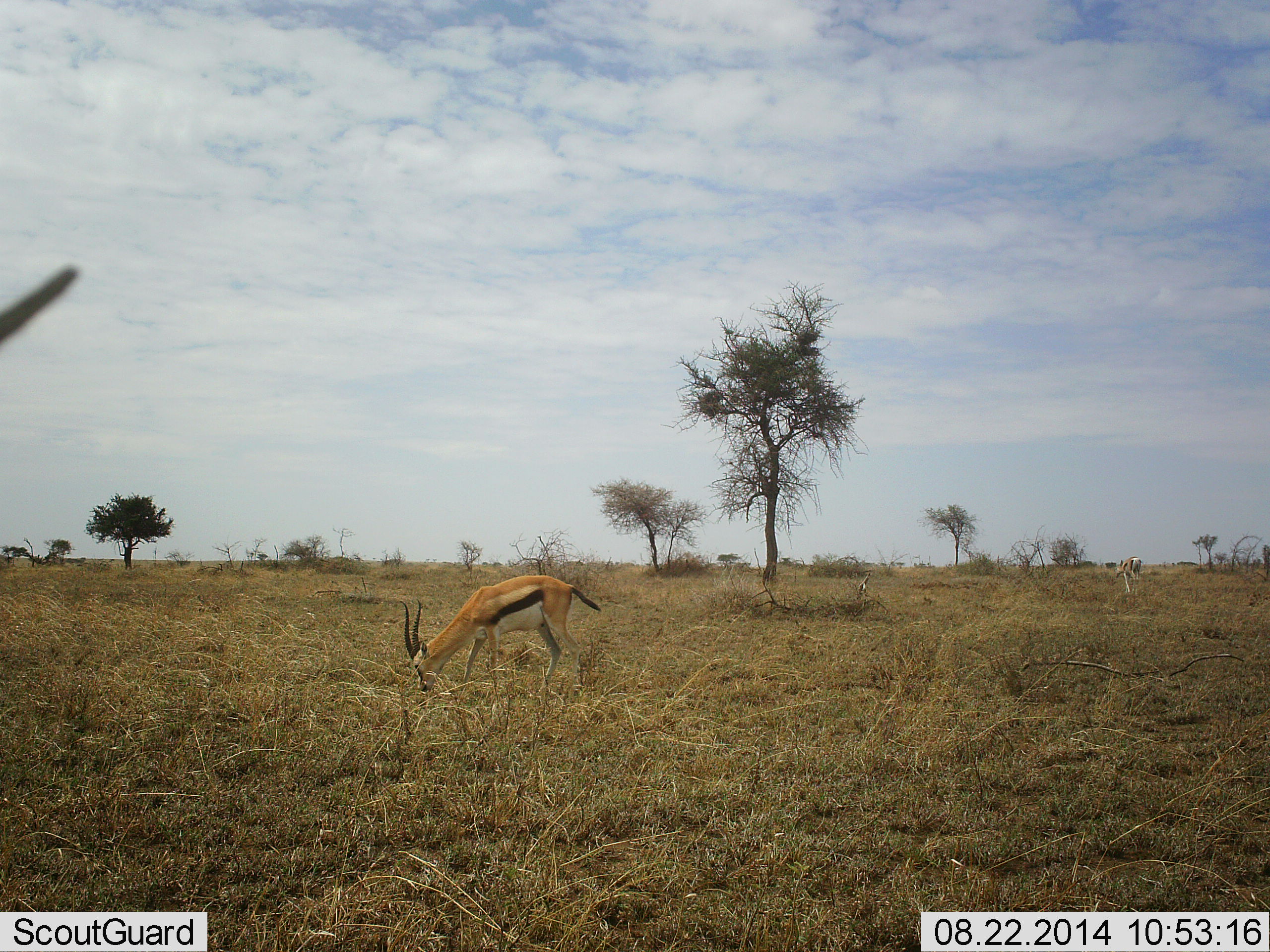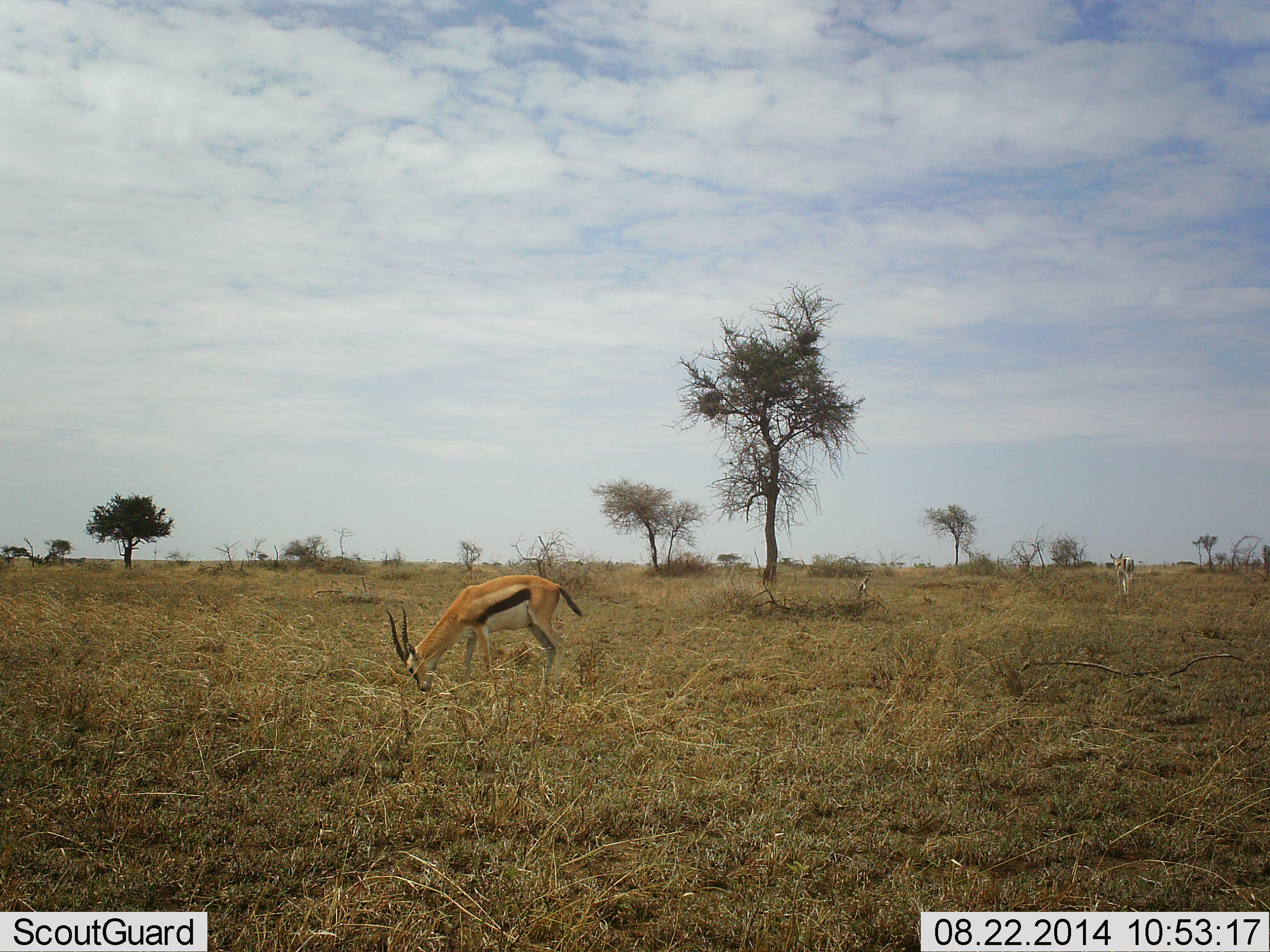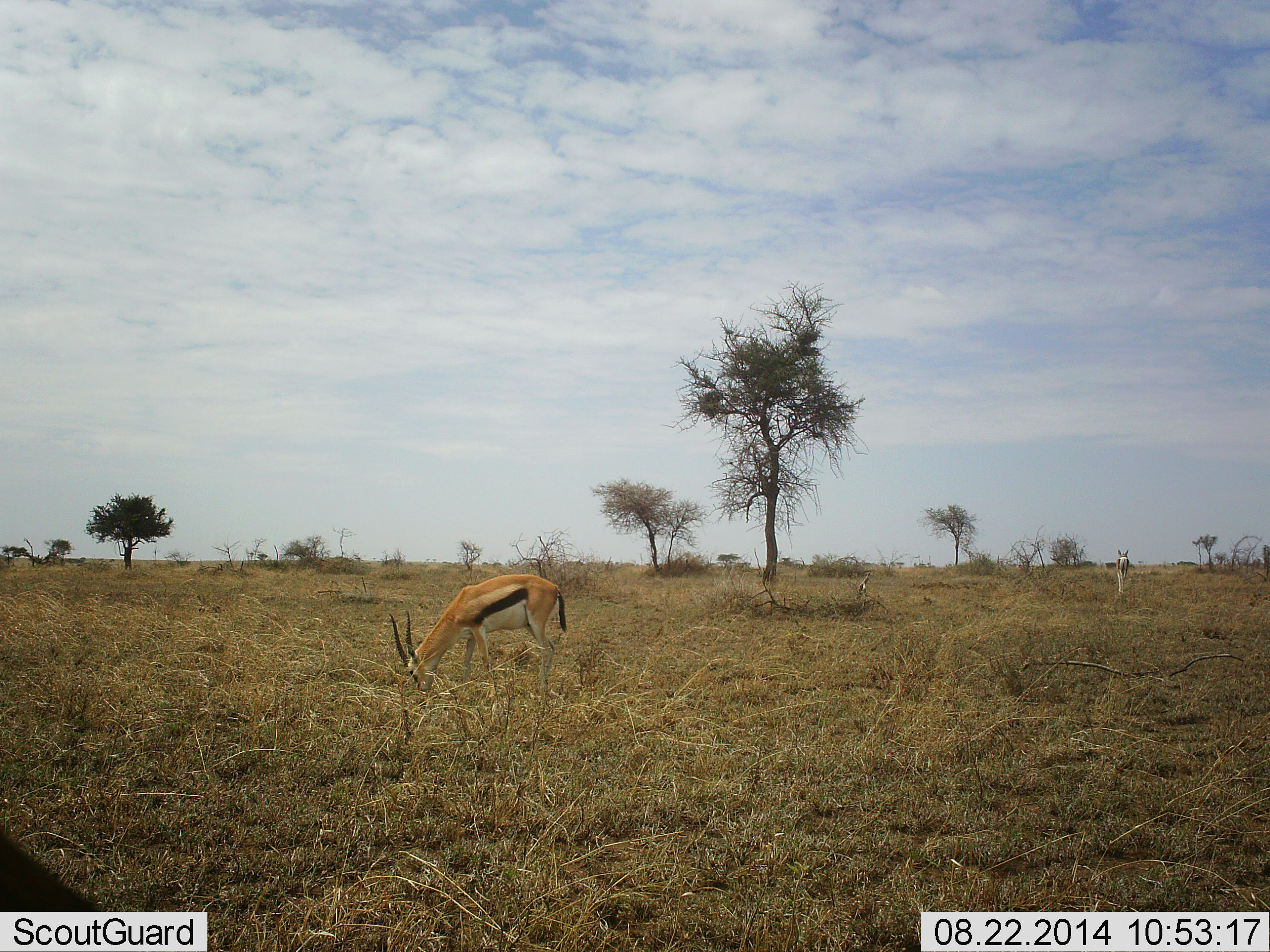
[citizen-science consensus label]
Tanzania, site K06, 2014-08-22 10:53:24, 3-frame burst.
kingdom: Animalia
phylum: Chordata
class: Mammalia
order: Artiodactyla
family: Bovidae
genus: Eudorcas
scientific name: Eudorcas thomsonii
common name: thomson's gazelle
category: gazellethomsons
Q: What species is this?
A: Gazellethomsons (thomson's gazelle) (Eudorcas thomsonii).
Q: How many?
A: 2.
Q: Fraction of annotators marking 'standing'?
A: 20%.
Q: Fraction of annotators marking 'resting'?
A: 0%.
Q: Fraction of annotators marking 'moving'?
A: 30%.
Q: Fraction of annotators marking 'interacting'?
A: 0%.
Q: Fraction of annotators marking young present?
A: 0%.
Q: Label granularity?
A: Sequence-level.